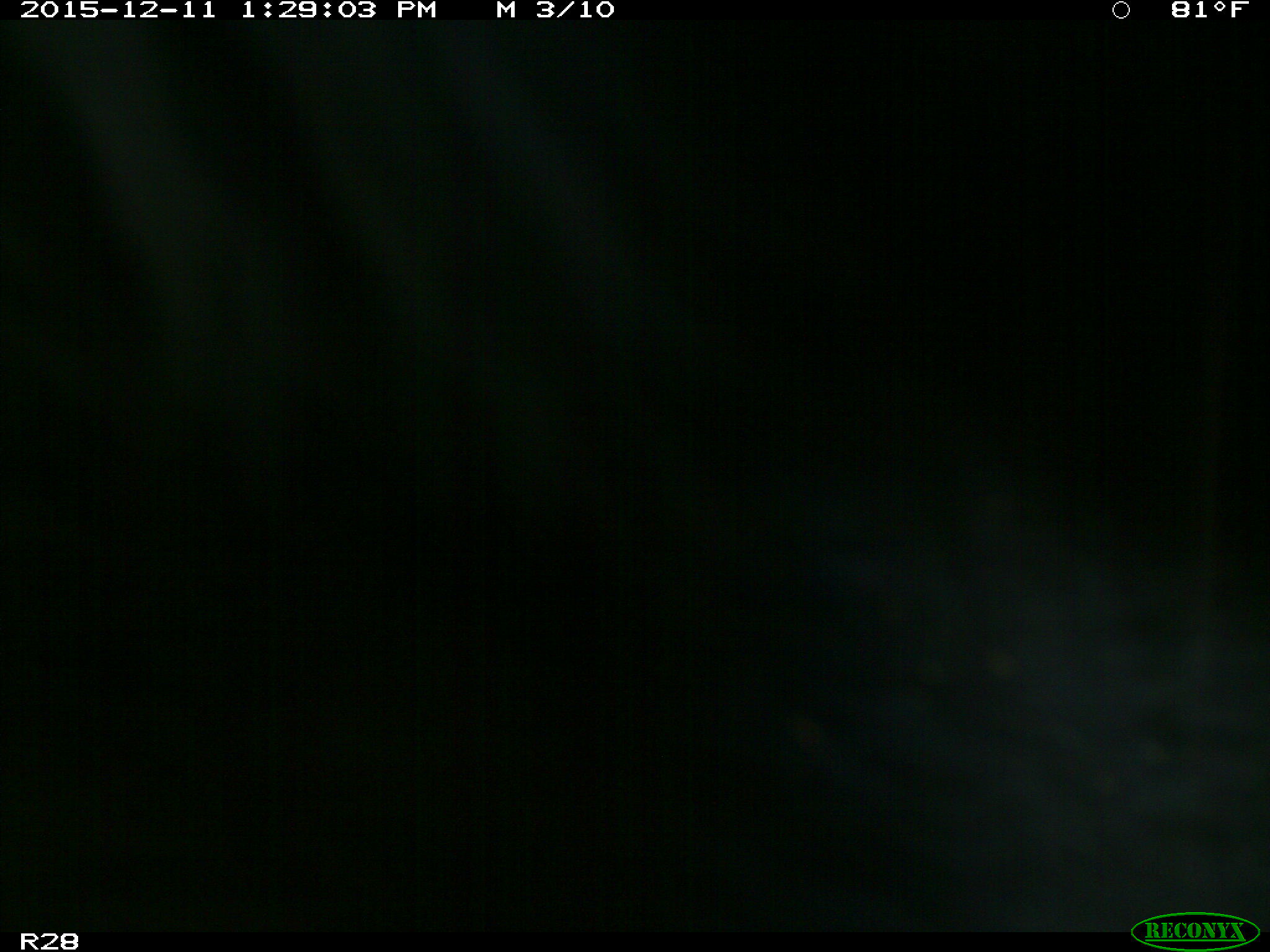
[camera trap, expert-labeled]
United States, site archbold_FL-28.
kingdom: Animalia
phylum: Chordata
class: Mammalia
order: Artiodactyla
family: Bovidae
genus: Bos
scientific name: Bos taurus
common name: domestic cow